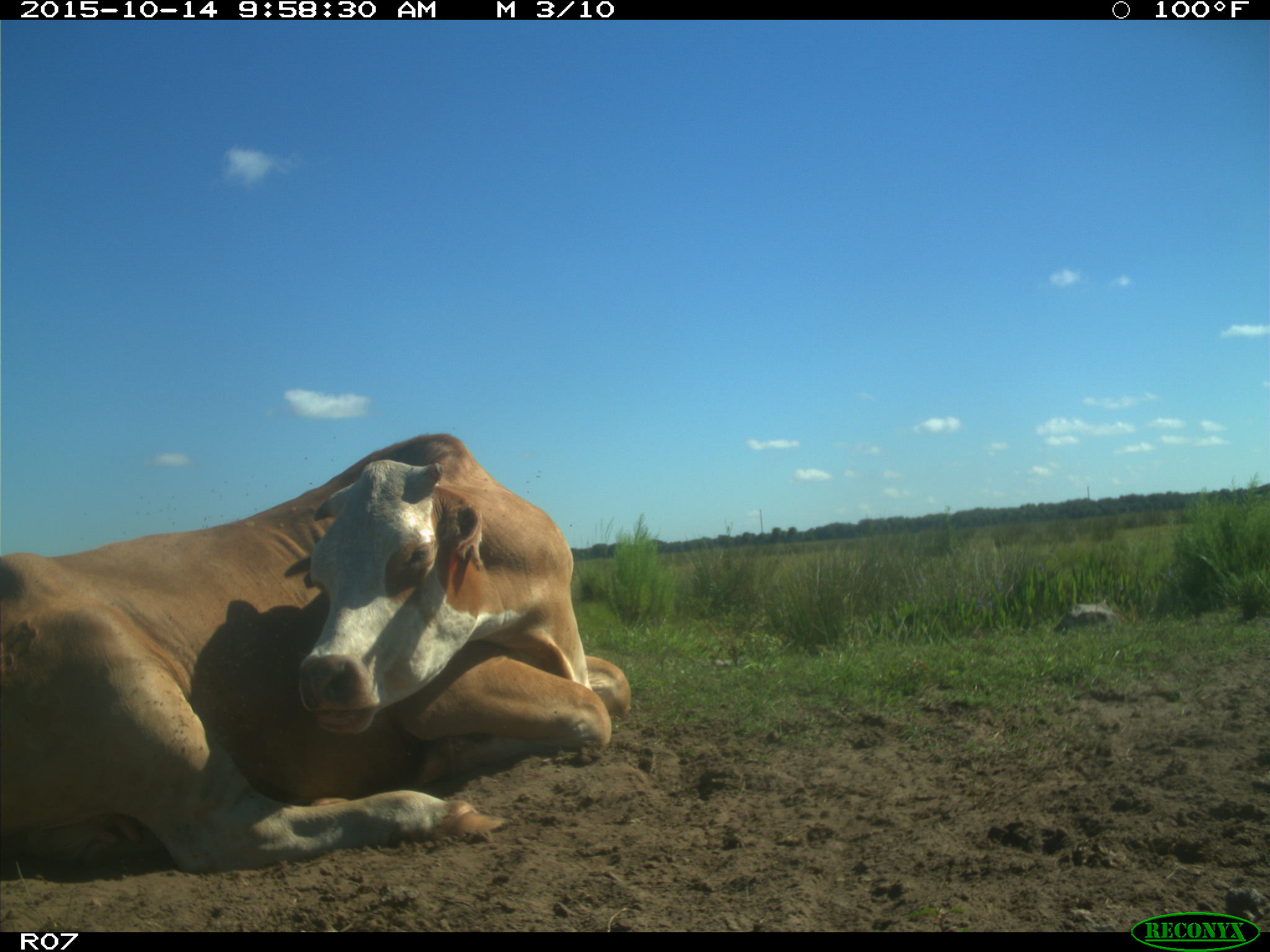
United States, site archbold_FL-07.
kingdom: Animalia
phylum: Chordata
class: Mammalia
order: Artiodactyla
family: Bovidae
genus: Bos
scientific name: Bos taurus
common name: domestic cow